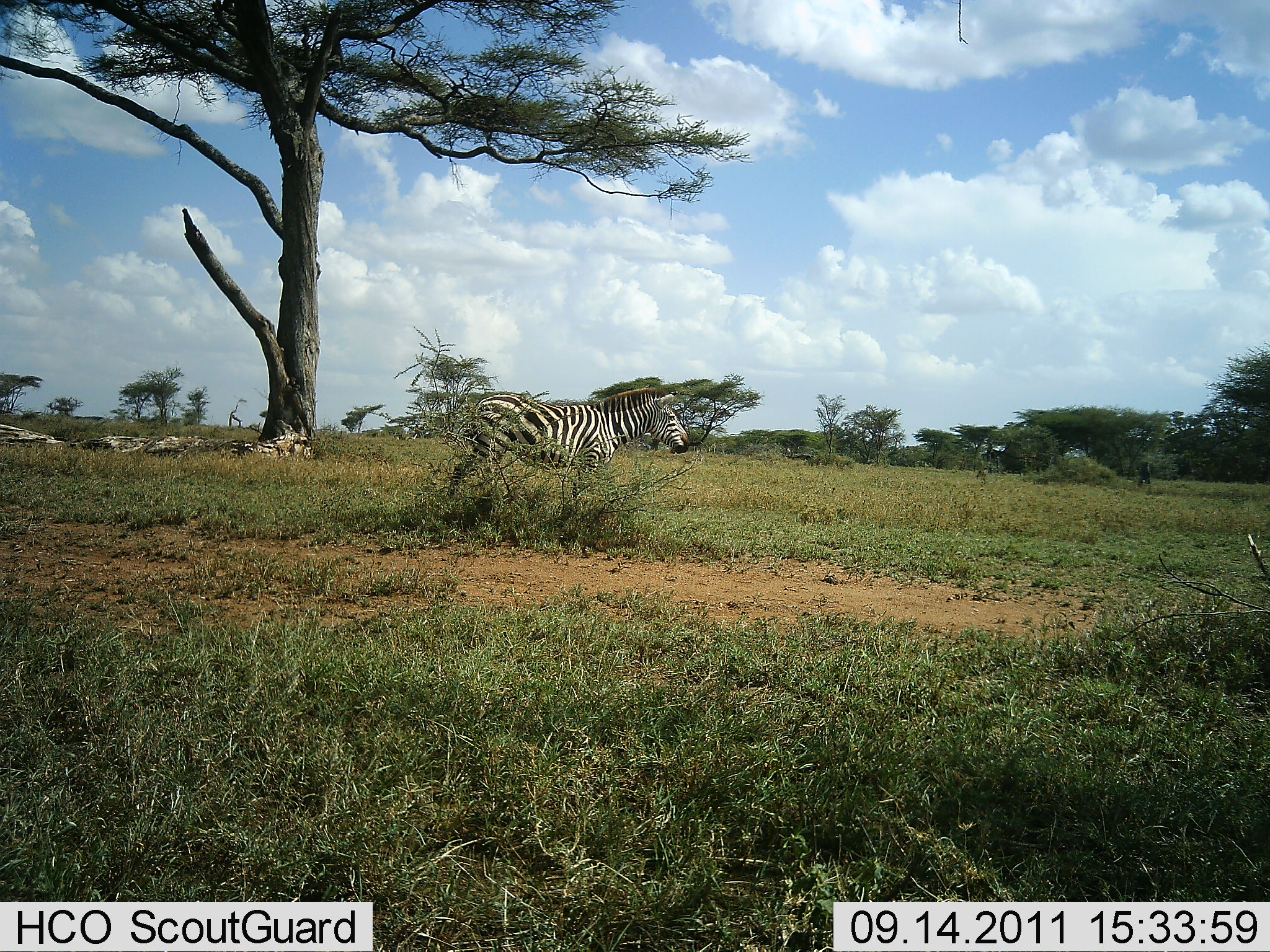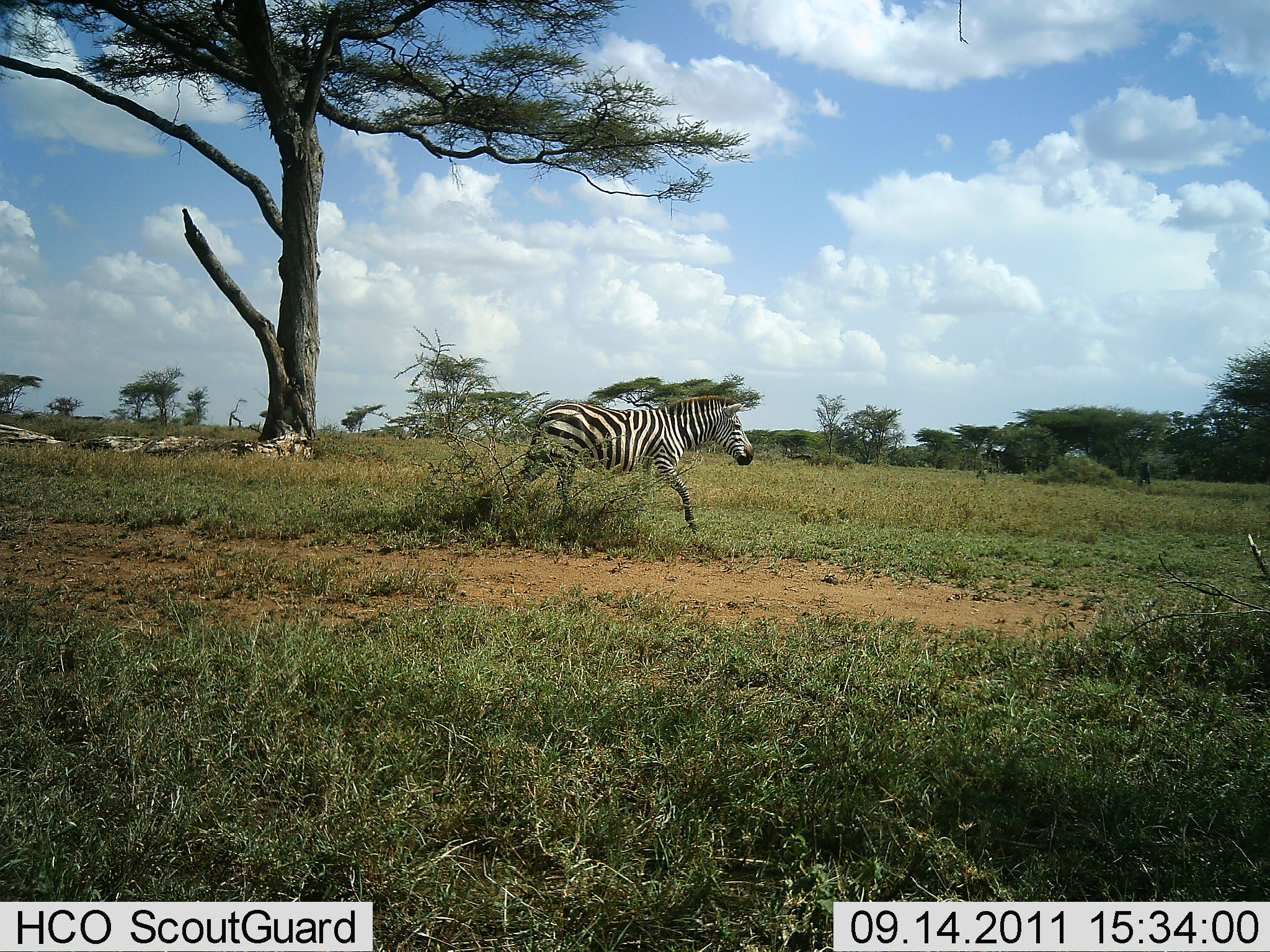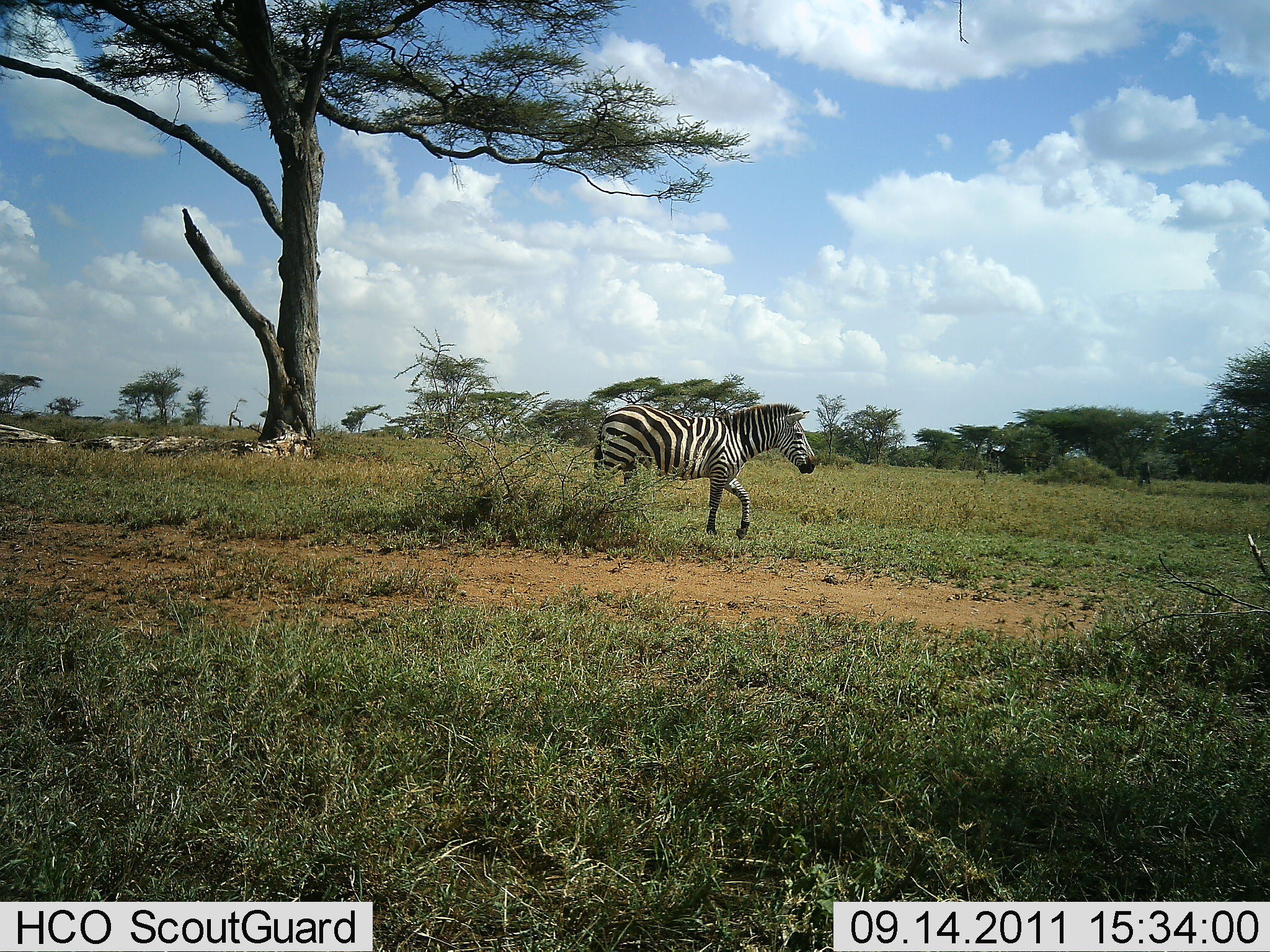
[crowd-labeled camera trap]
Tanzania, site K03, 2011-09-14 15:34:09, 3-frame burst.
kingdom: Animalia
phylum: Chordata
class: Mammalia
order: Perissodactyla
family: Equidae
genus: Equus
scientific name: Equus quagga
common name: plains zebra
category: zebra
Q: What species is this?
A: Zebra (plains zebra) (Equus quagga).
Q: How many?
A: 1.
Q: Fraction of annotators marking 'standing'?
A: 0%.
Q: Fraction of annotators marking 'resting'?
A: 0%.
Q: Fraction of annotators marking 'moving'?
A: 100%.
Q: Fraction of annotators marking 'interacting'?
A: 0%.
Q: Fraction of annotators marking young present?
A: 0%.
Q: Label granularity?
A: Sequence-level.